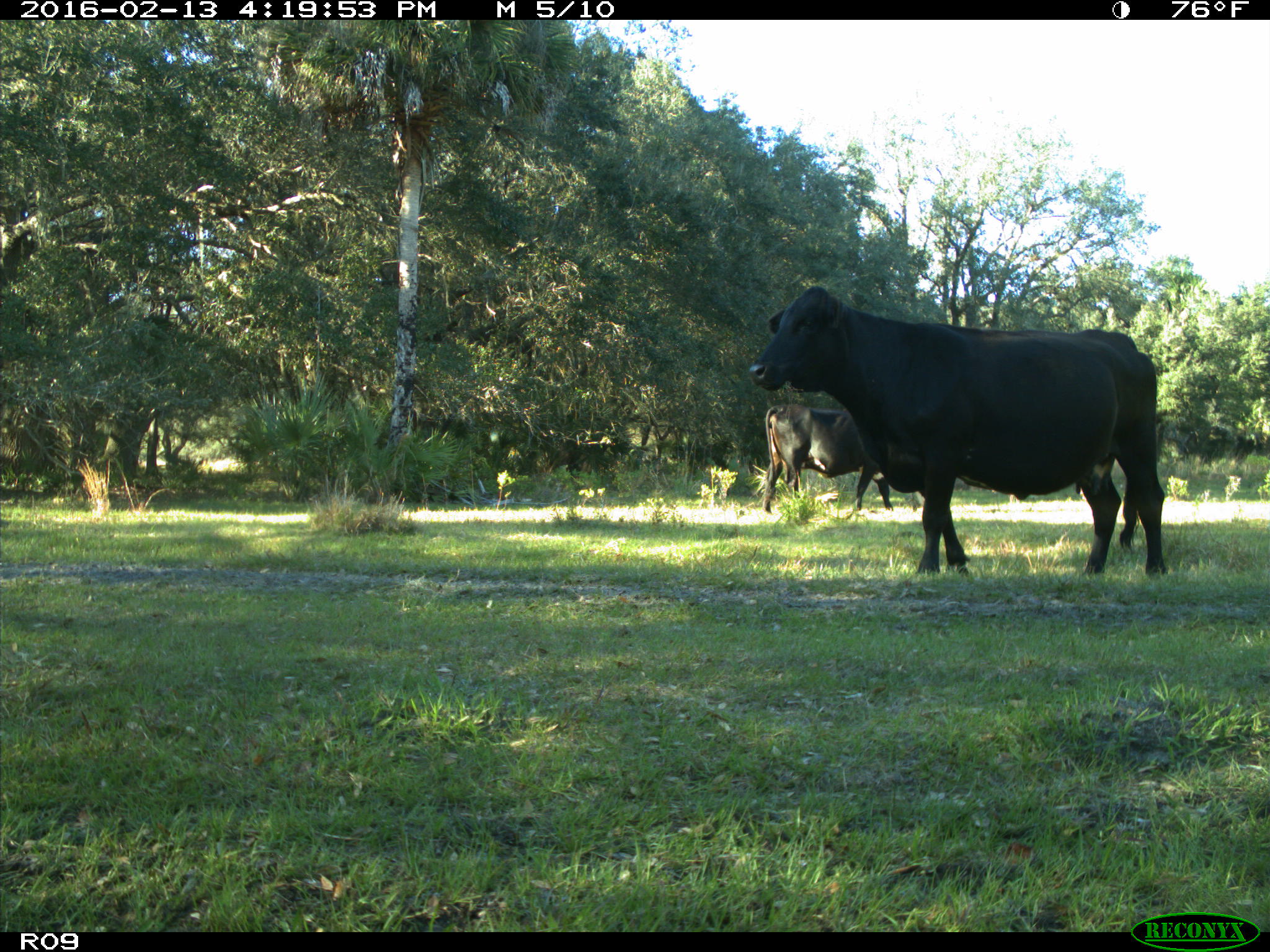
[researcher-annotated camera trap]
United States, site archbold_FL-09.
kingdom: Animalia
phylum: Chordata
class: Mammalia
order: Artiodactyla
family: Bovidae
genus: Bos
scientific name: Bos taurus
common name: domestic cow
Bos taurus (domestic cow).